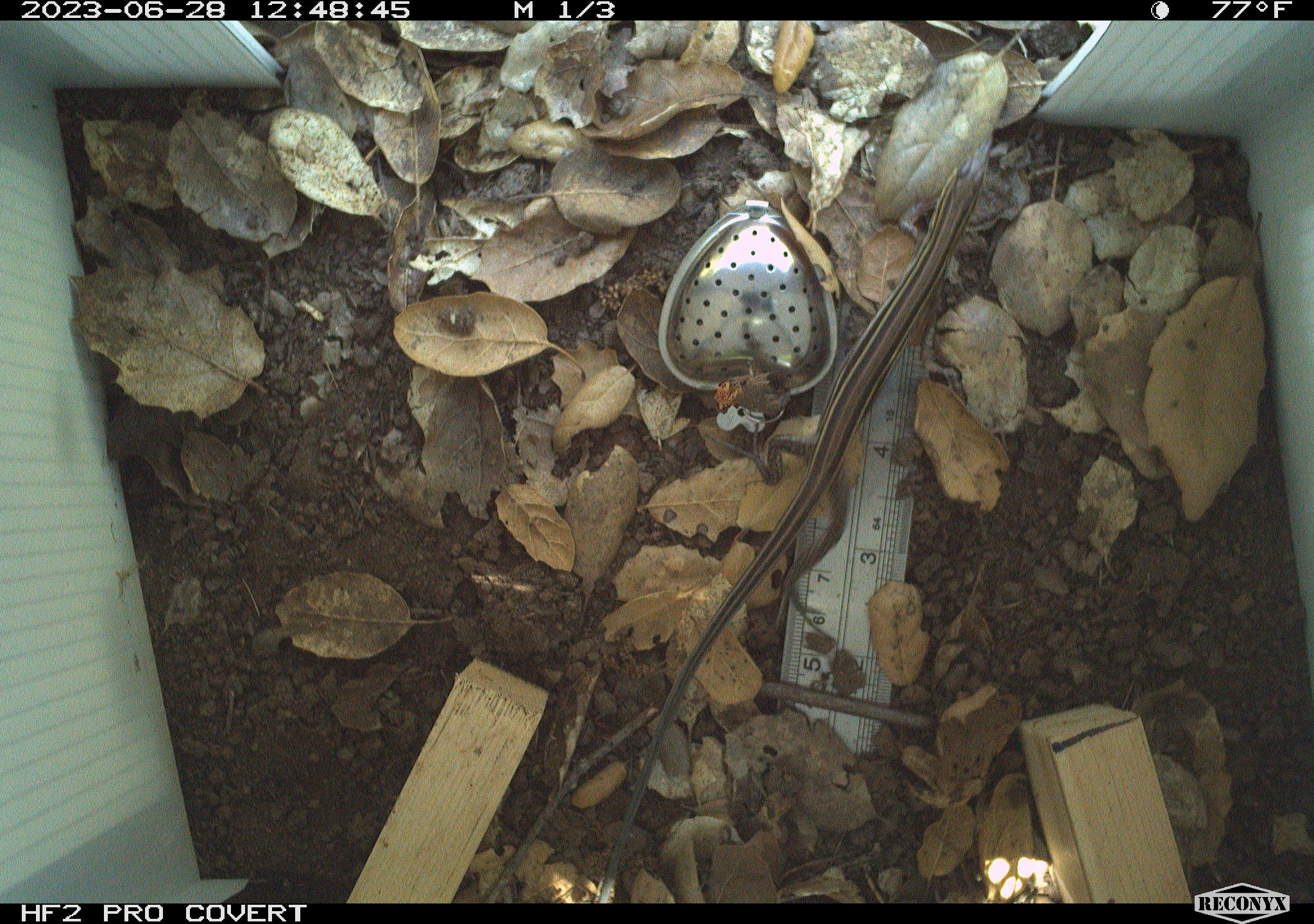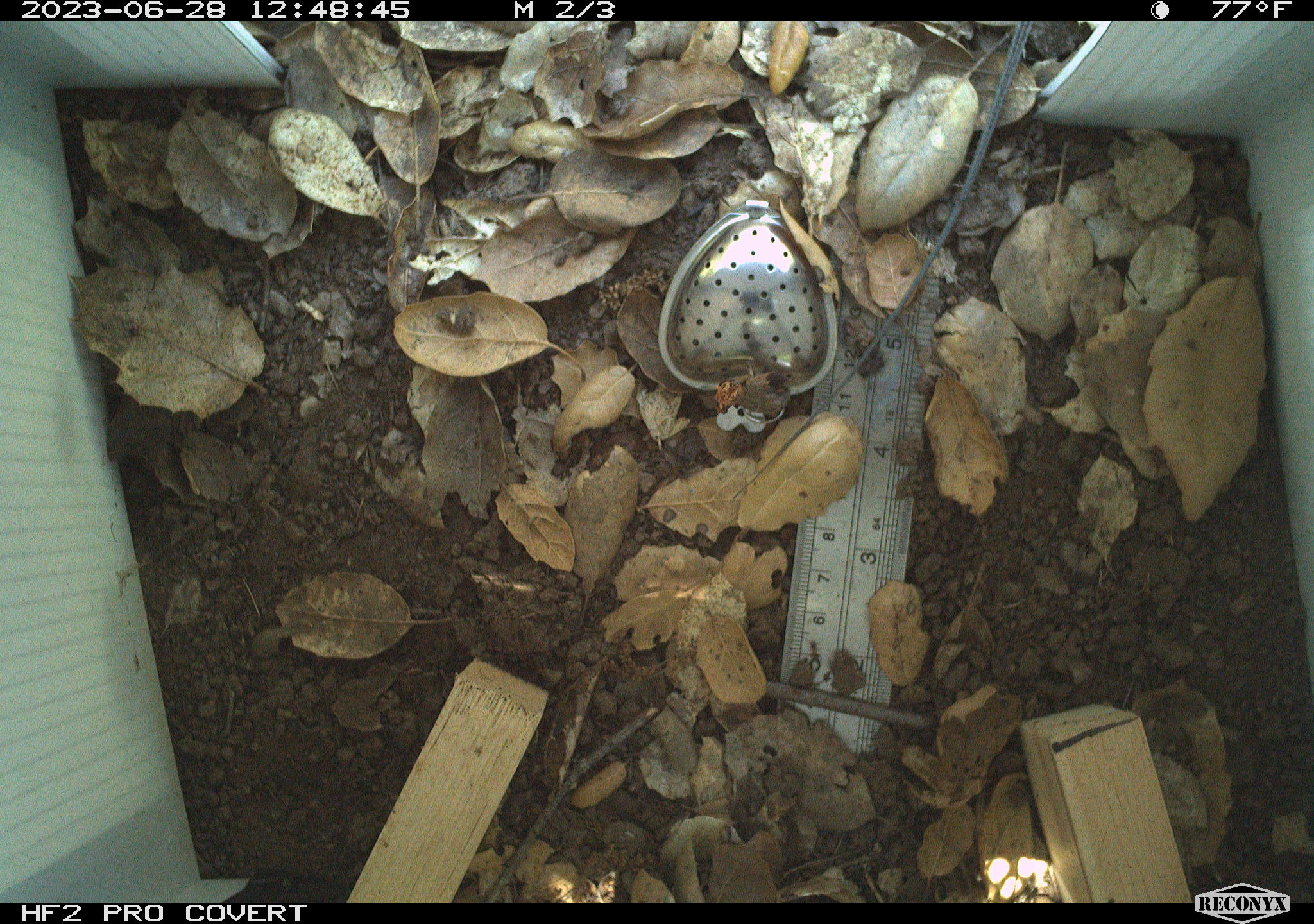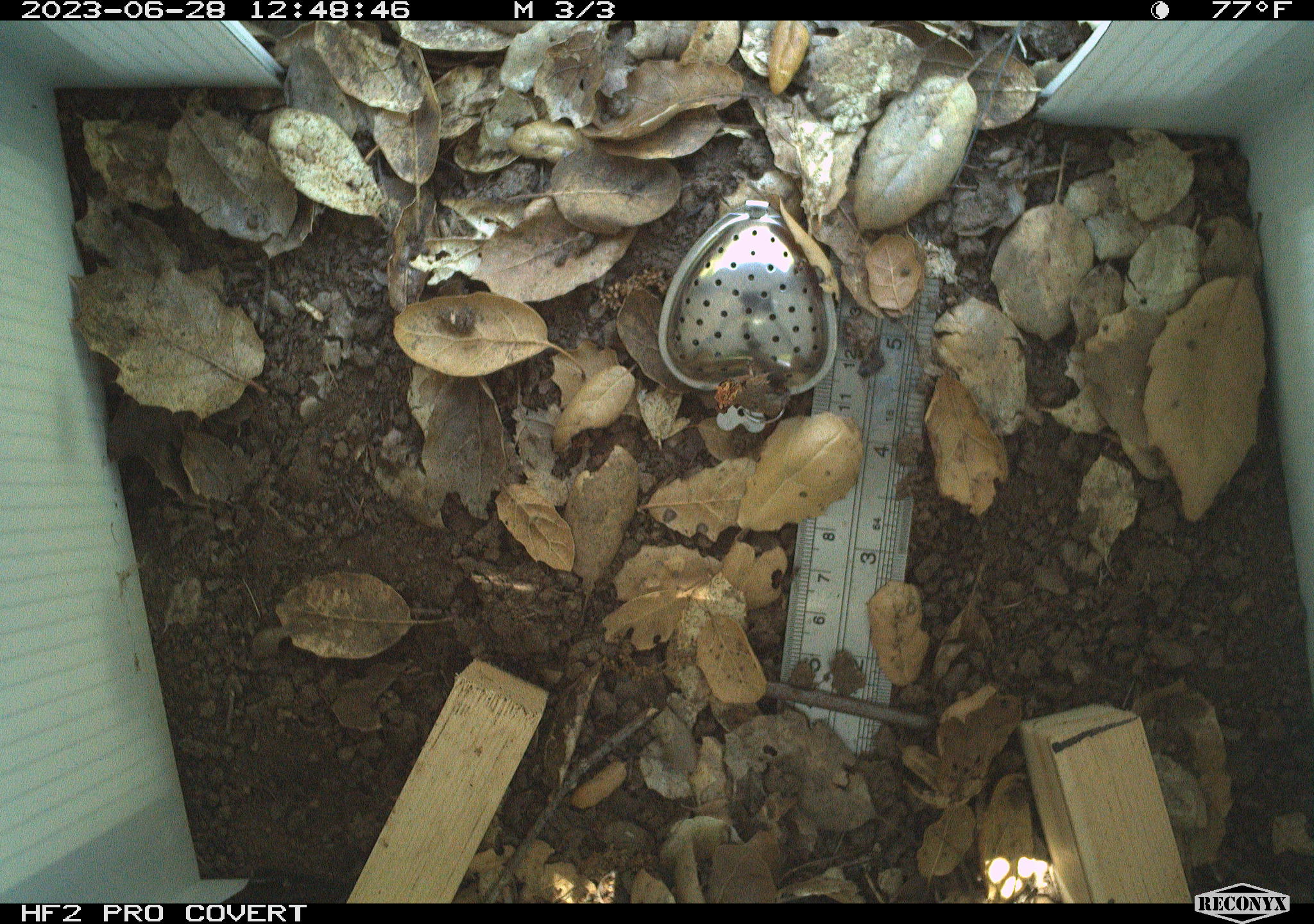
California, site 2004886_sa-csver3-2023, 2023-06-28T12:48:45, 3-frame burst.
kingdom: Animalia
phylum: Chordata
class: Reptilia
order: Squamata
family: Teiidae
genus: Aspidoscelis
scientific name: Aspidoscelis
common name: whiptail lizards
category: aspidoscelis species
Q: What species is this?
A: Aspidoscelis species (whiptail lizards) (Aspidoscelis).